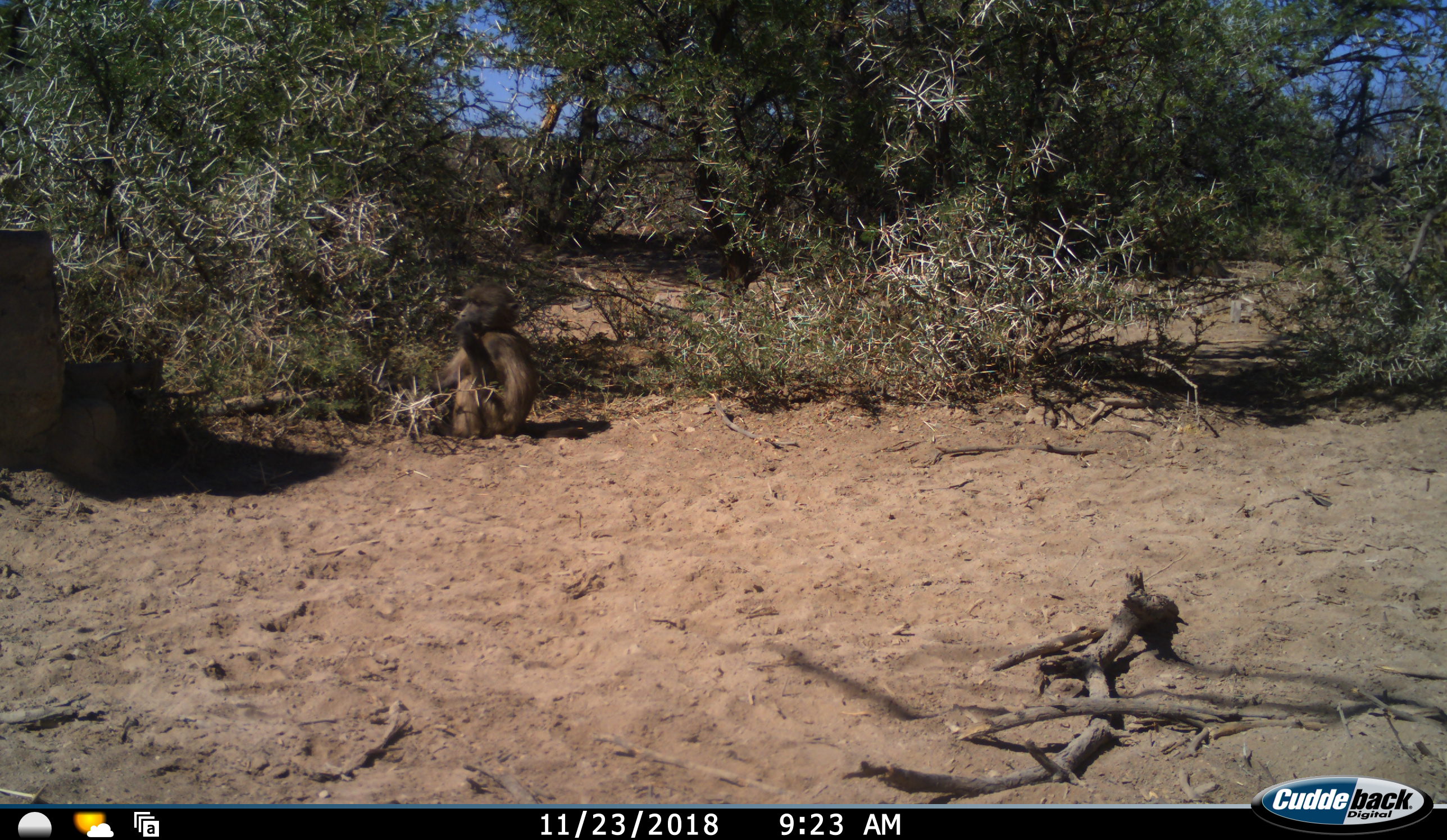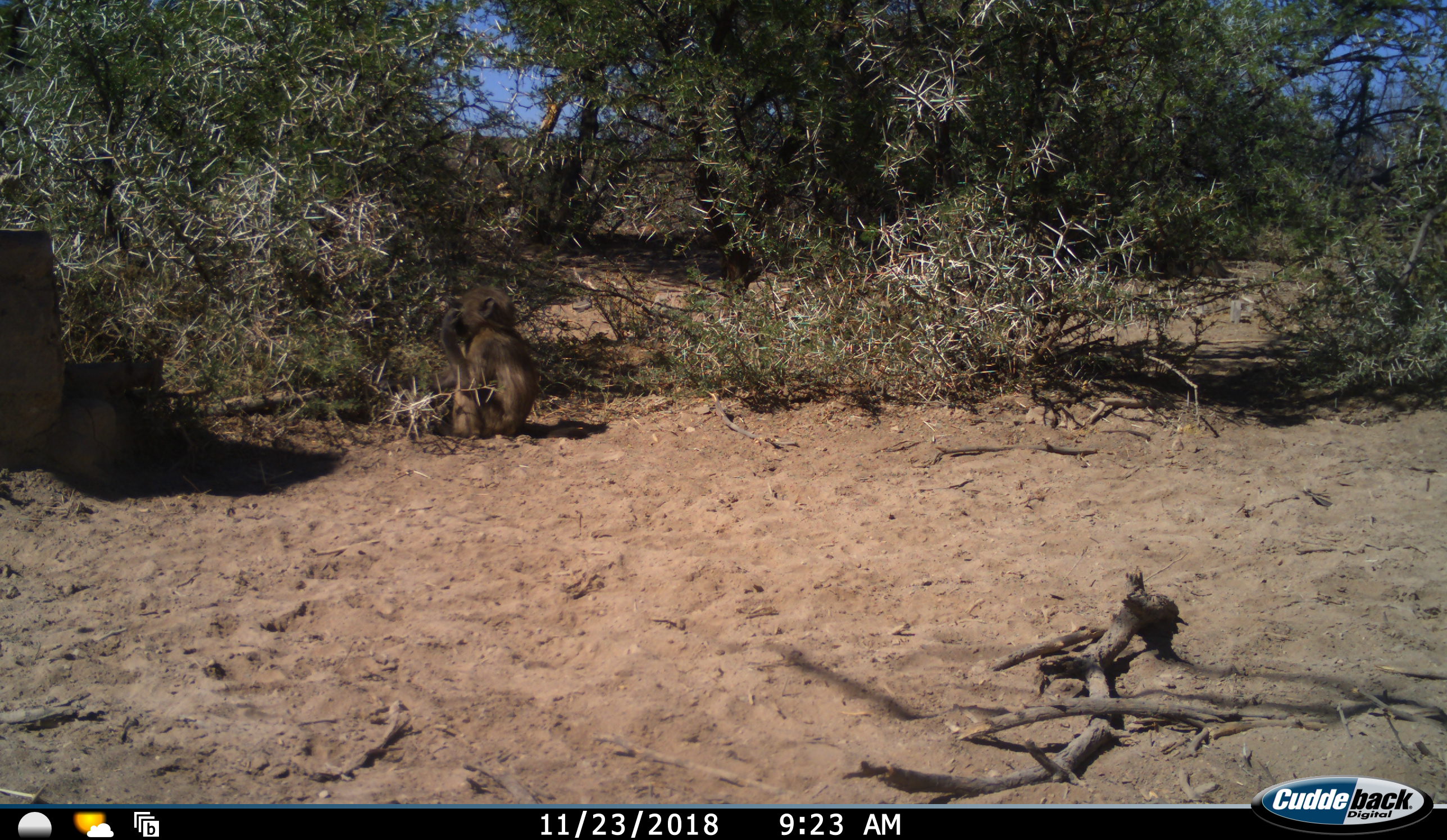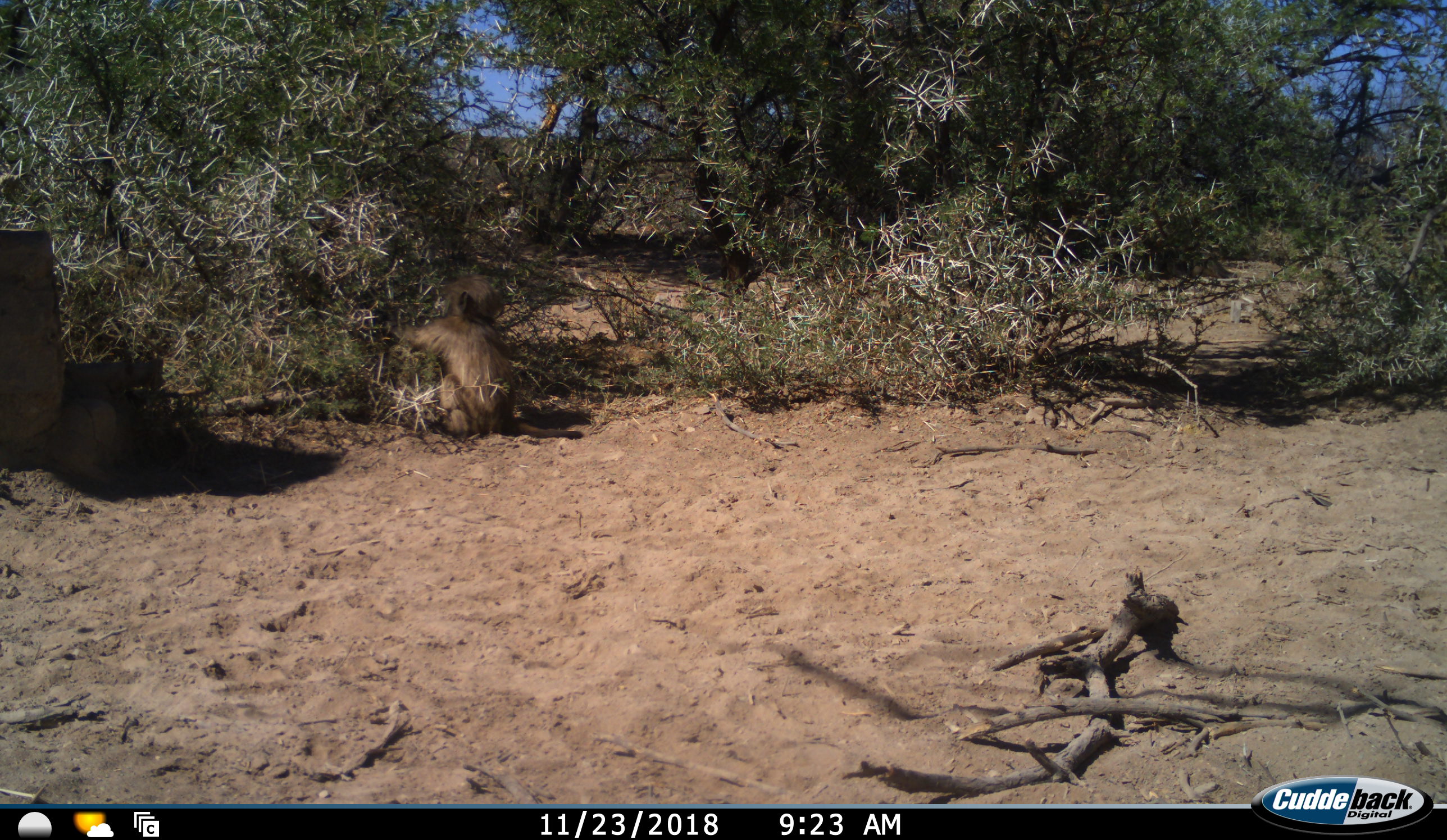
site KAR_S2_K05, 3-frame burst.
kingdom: Animalia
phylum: Chordata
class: Mammalia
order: Primates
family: Cercopithecidae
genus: Papio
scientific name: Papio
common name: baboon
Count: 1.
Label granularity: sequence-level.